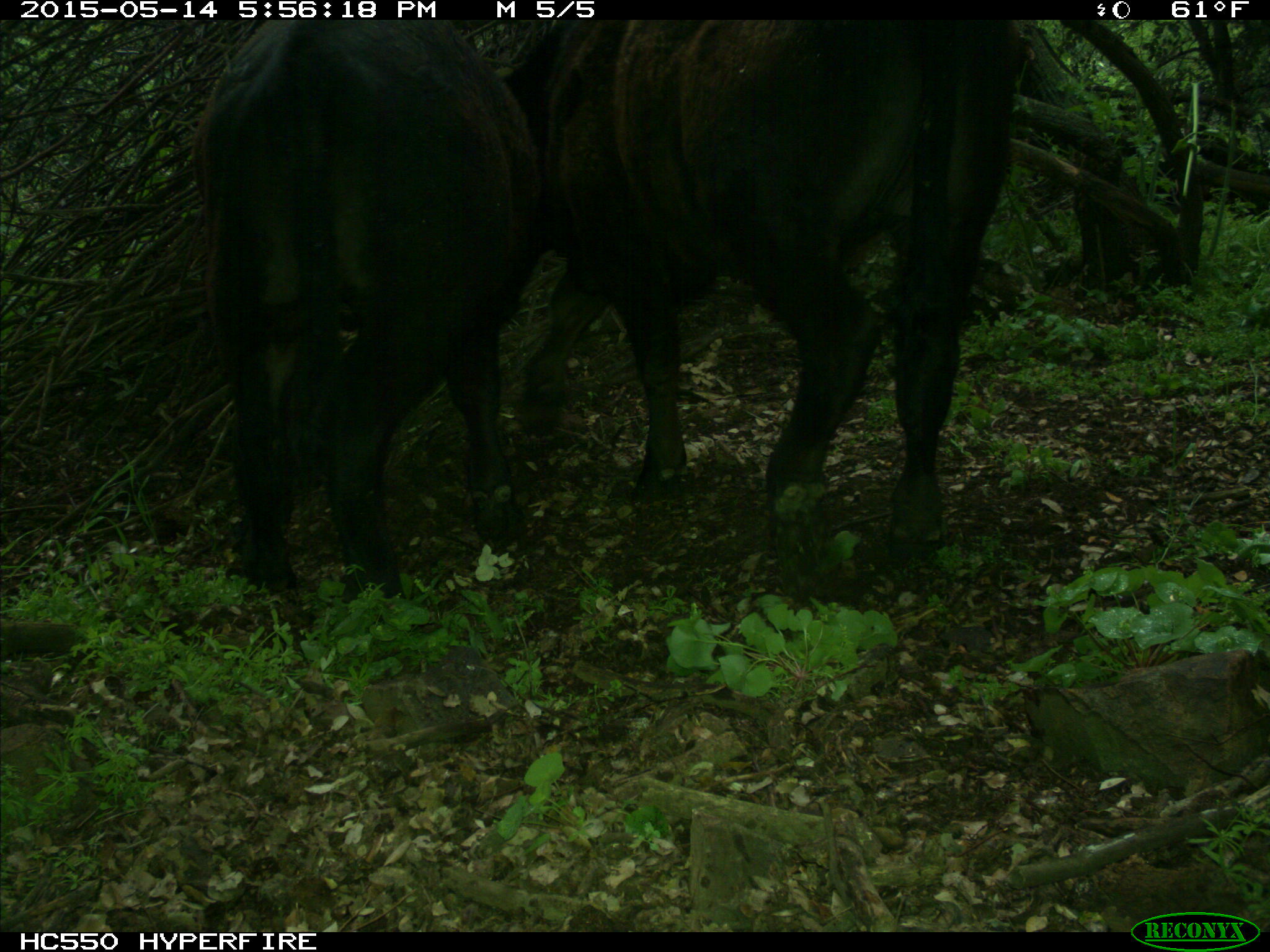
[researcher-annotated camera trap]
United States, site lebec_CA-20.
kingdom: Animalia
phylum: Chordata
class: Mammalia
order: Artiodactyla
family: Bovidae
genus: Bos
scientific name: Bos taurus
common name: domestic cow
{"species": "Bos taurus (domestic cow)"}